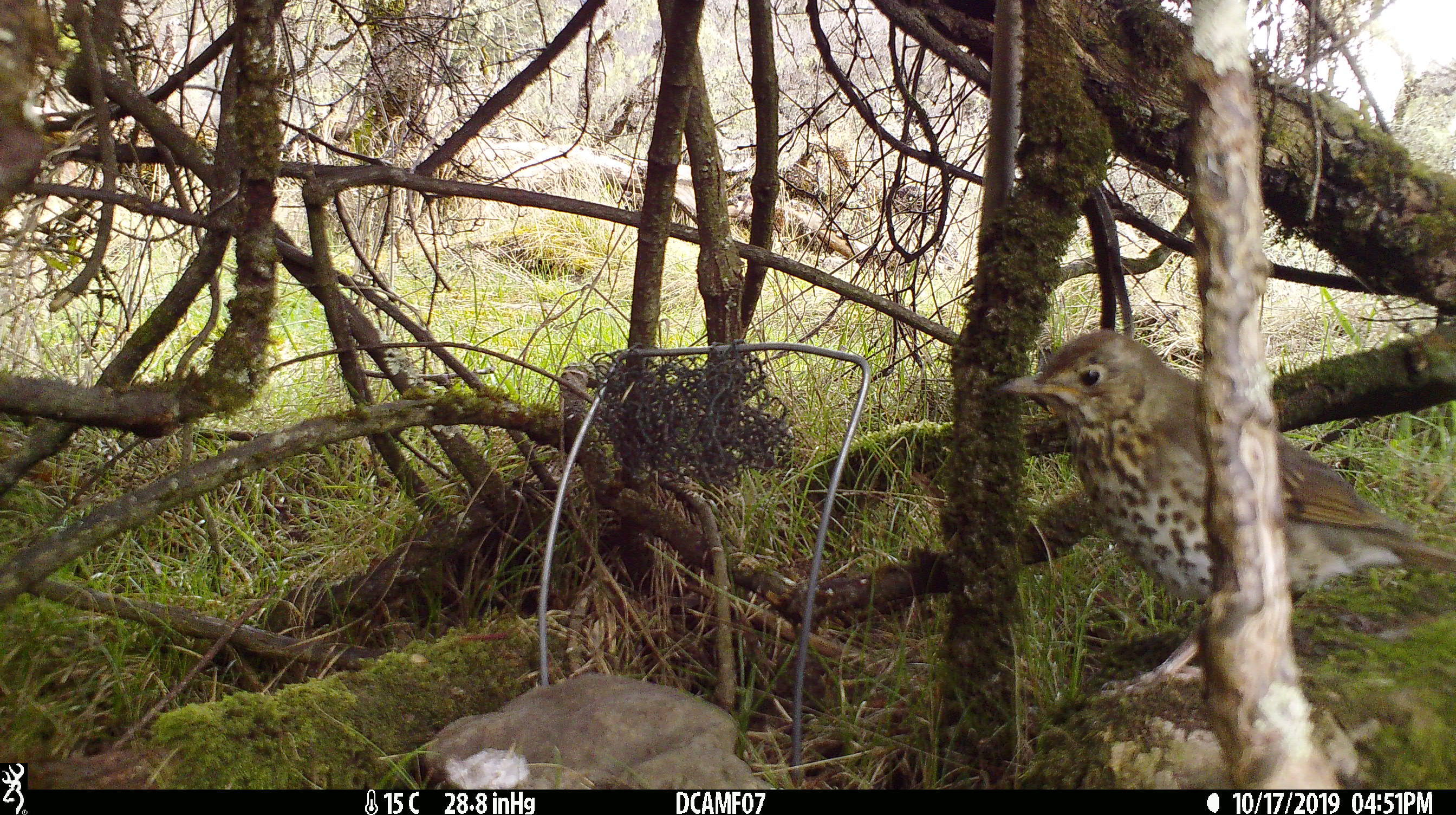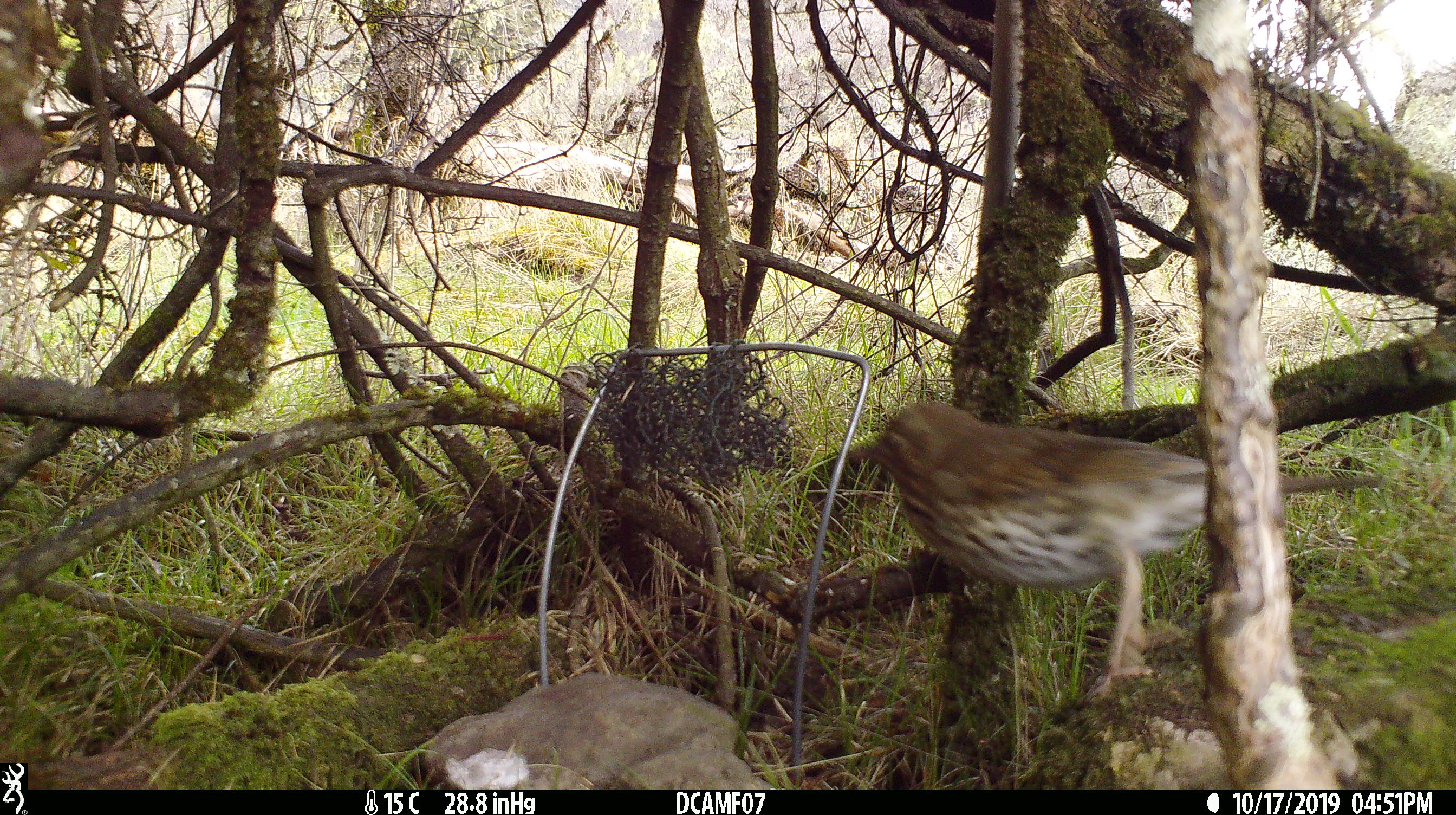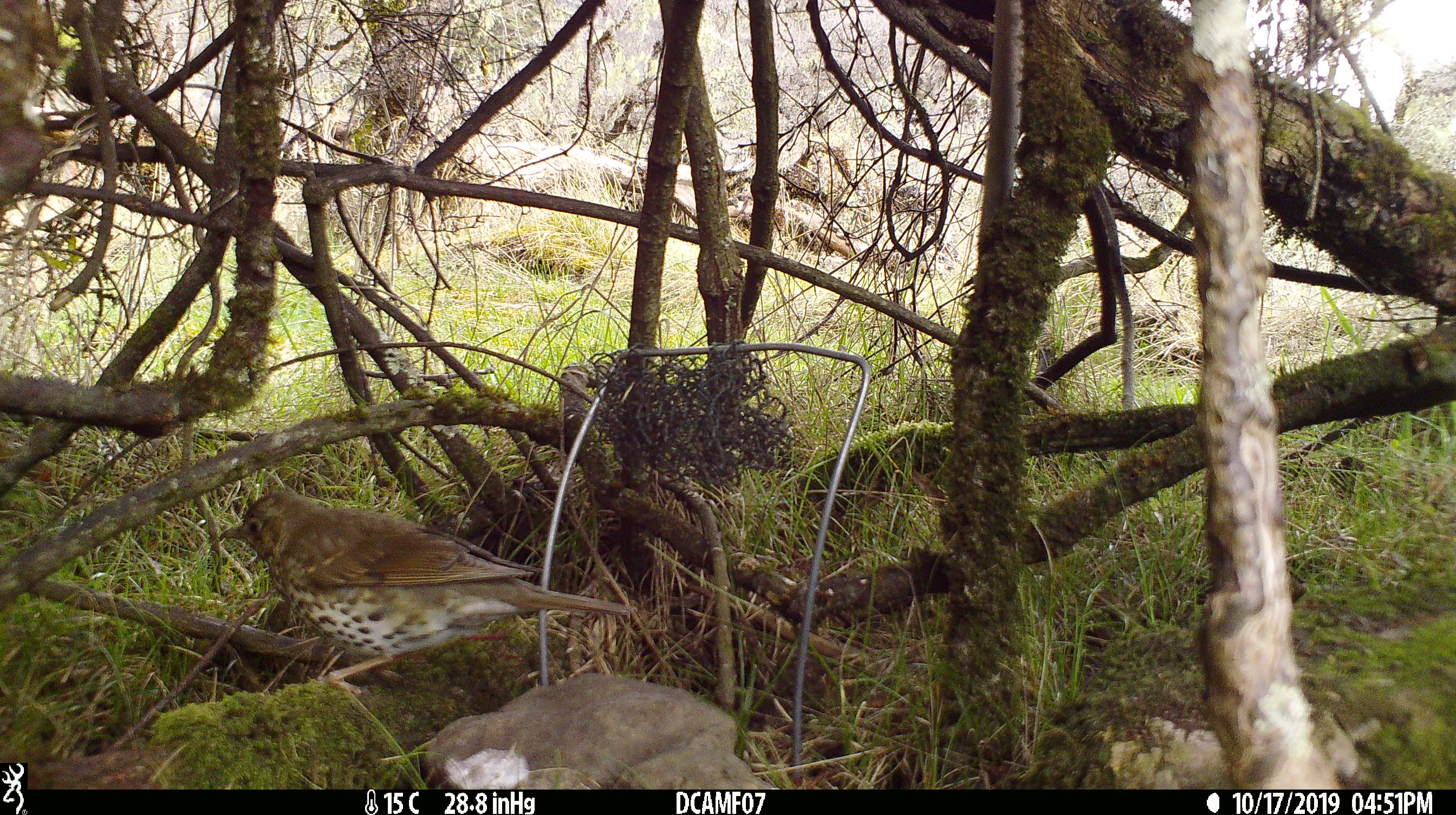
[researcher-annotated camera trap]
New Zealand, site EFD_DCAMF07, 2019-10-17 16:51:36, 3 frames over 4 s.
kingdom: Animalia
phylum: Chordata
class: Aves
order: Passeriformes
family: Turdidae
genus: Turdus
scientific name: Turdus philomelos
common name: song thrush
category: thrush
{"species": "thrush (song thrush) (Turdus philomelos)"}